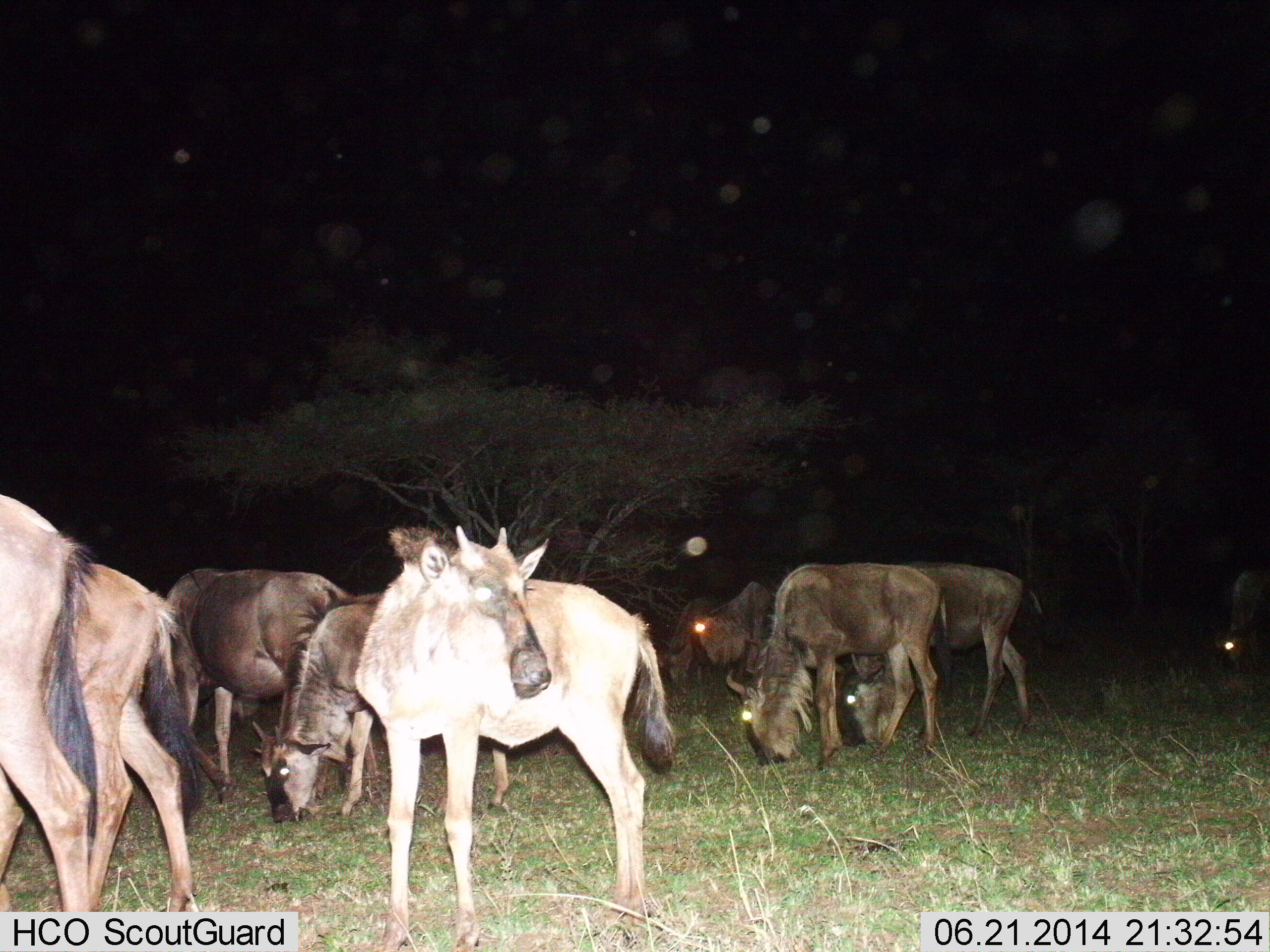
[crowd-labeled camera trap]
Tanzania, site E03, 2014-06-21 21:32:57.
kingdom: Animalia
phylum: Chordata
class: Mammalia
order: Artiodactyla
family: Bovidae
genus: Connochaetes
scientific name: Connochaetes taurinus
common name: blue wildebeest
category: wildebeest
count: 9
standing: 90%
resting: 0%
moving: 20%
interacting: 0%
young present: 40%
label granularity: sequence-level